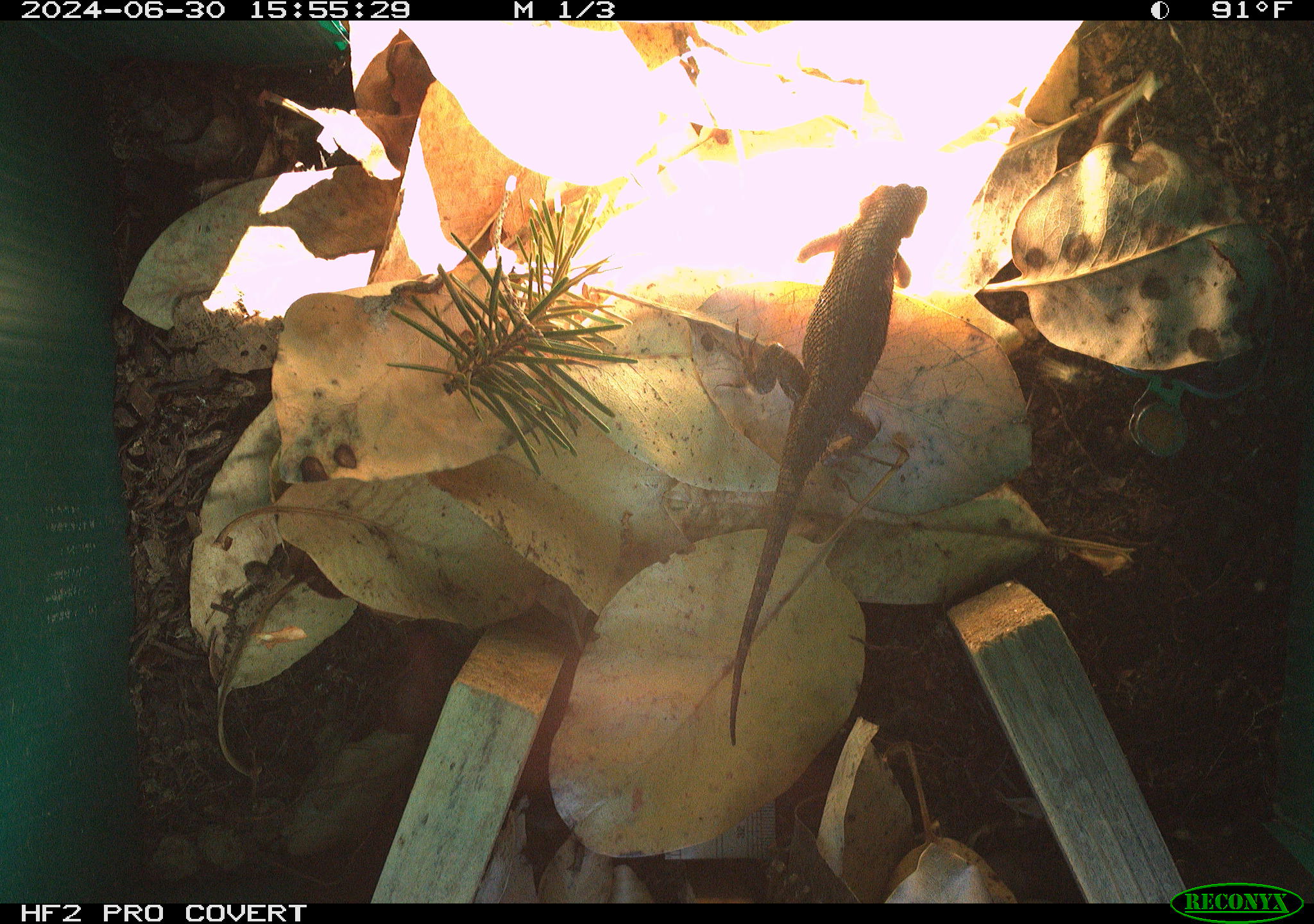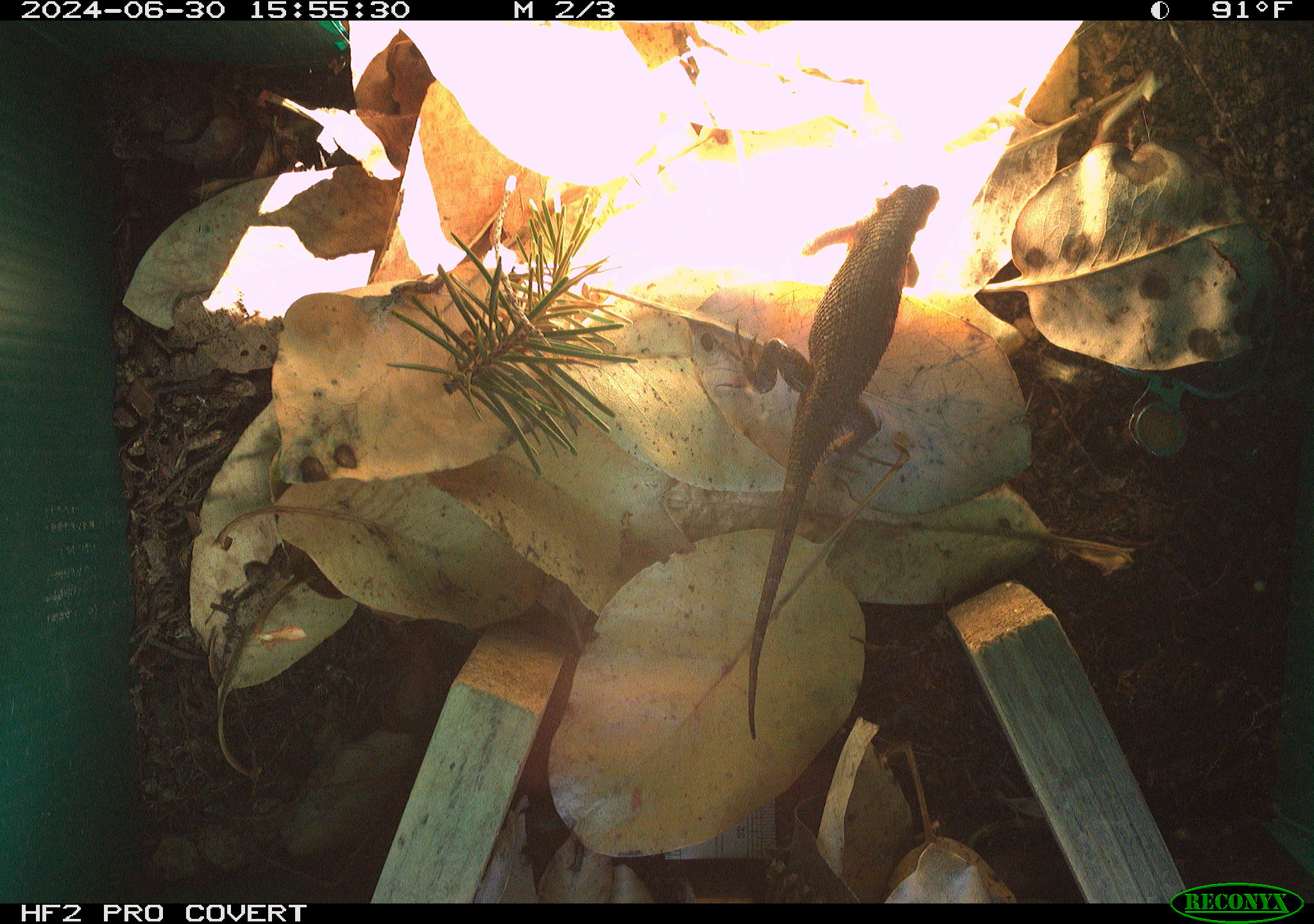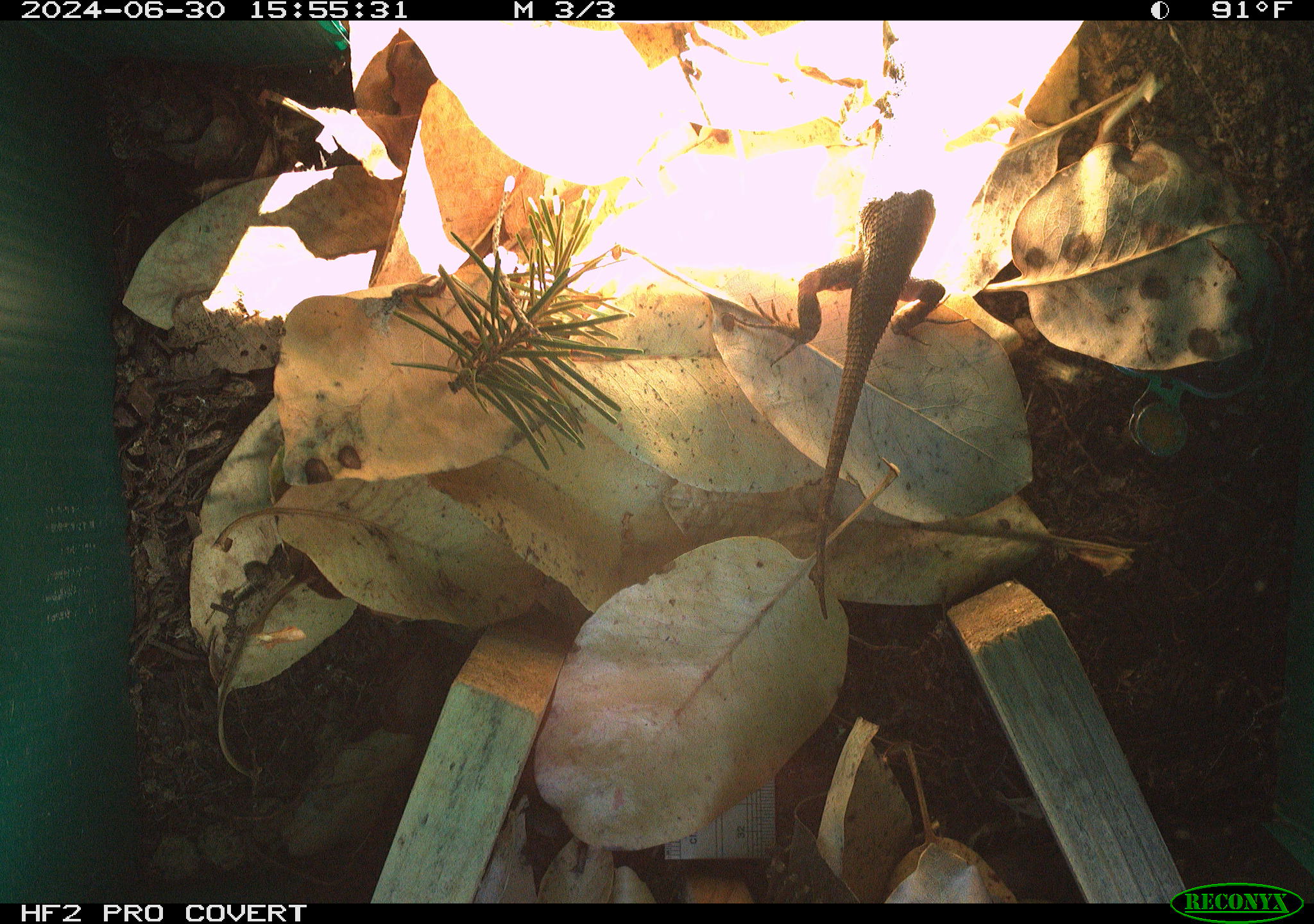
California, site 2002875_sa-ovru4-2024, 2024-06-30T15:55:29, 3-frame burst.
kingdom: Animalia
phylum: Chordata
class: Reptilia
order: Squamata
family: Phrynosomatidae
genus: Sceloporus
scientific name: Sceloporus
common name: spiny lizards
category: sceloporus species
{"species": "sceloporus species (spiny lizards) (Sceloporus)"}